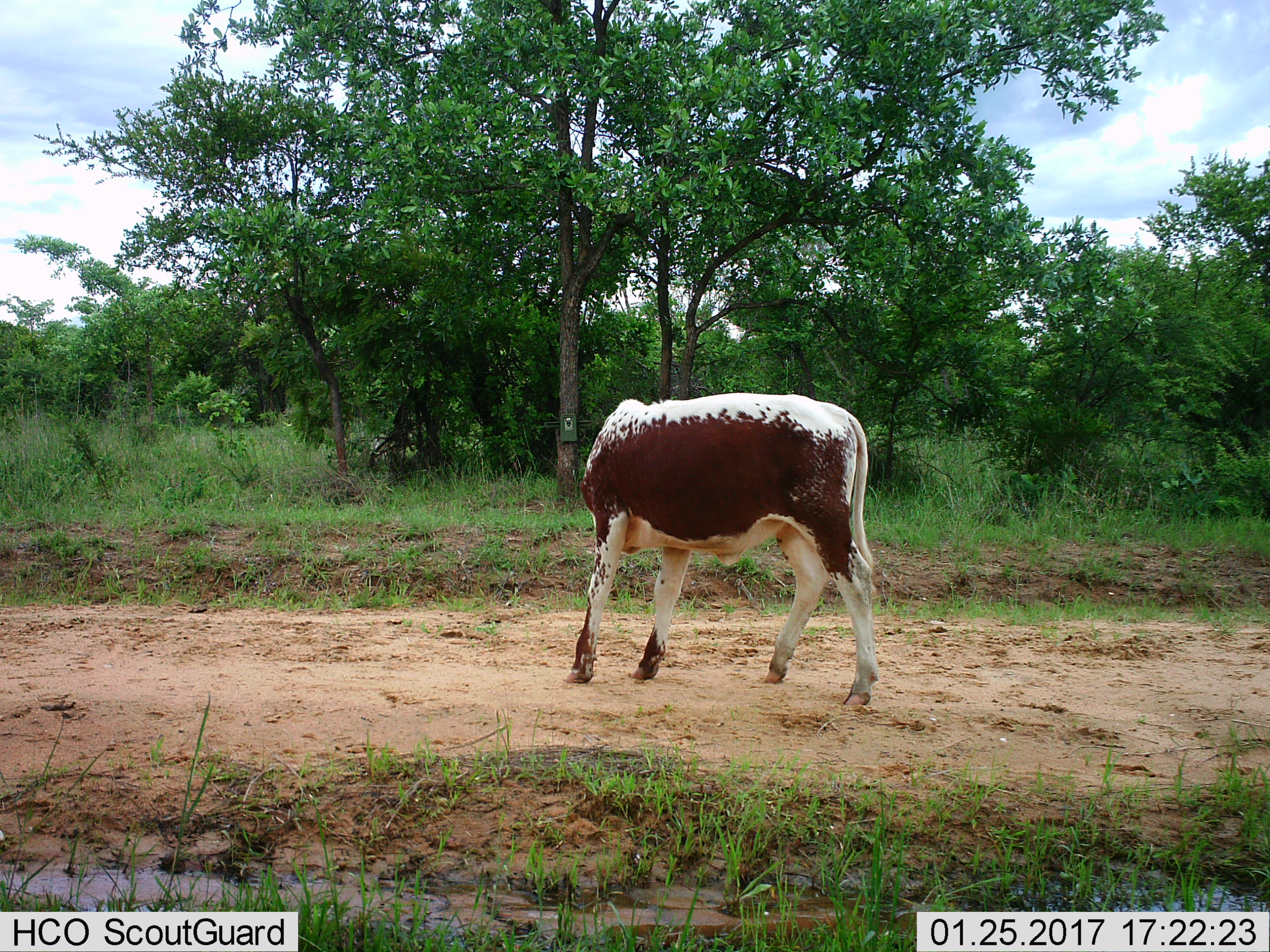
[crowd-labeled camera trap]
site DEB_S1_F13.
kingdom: Animalia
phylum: Chordata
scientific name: Vertebrata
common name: domestic animal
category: domesticanimal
Domesticanimal (domestic animal) (Vertebrata), count 1. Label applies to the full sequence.